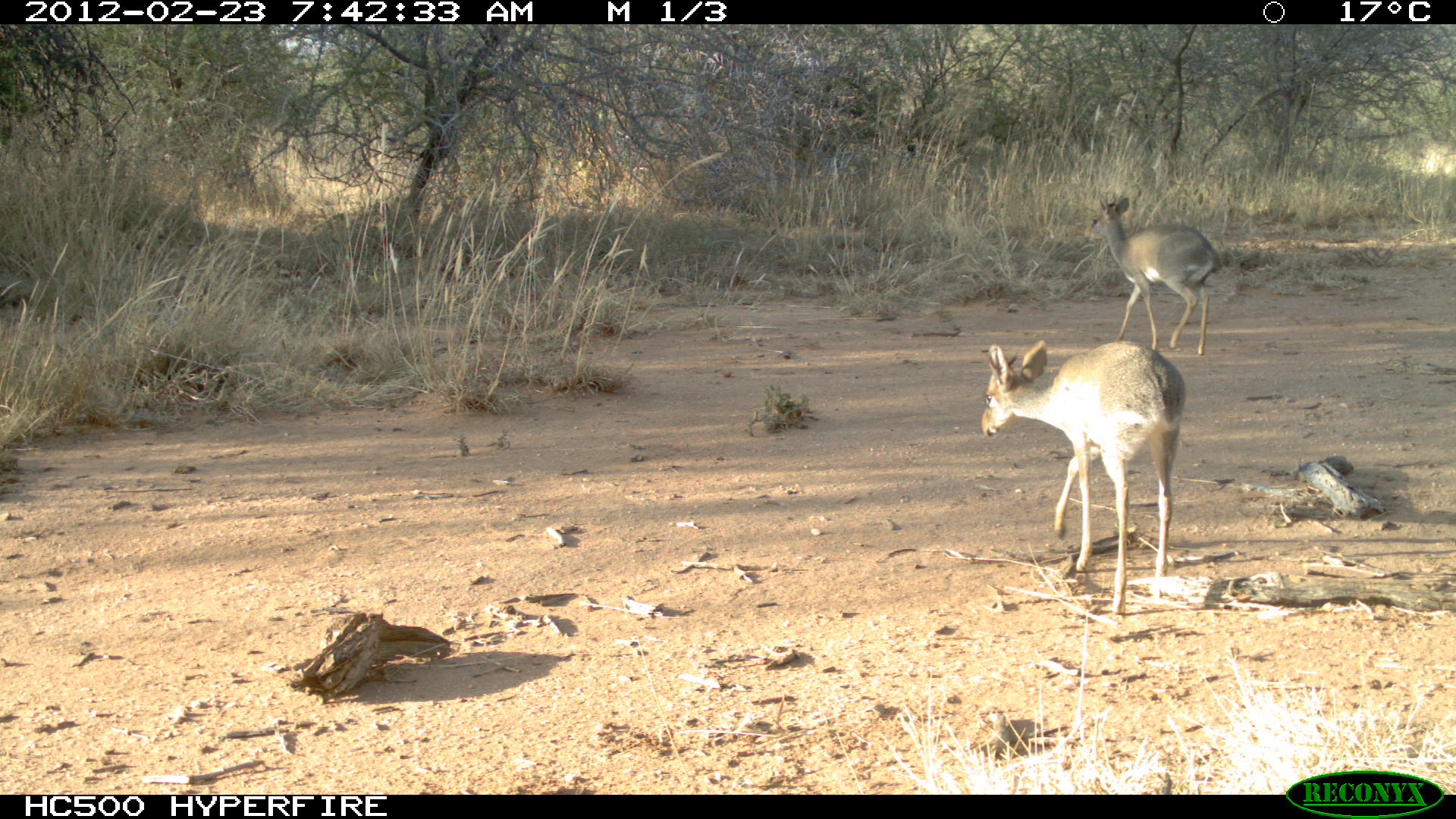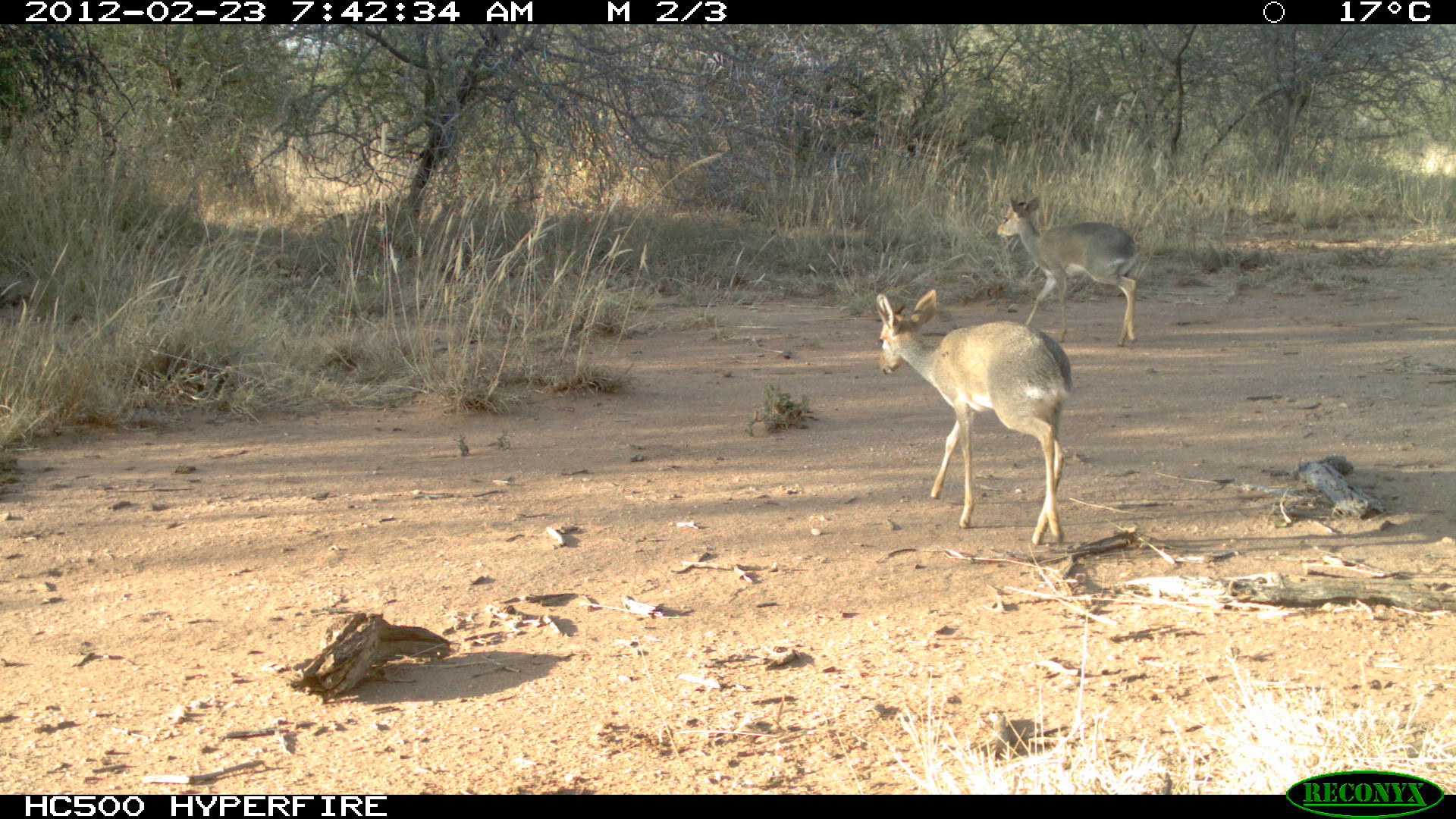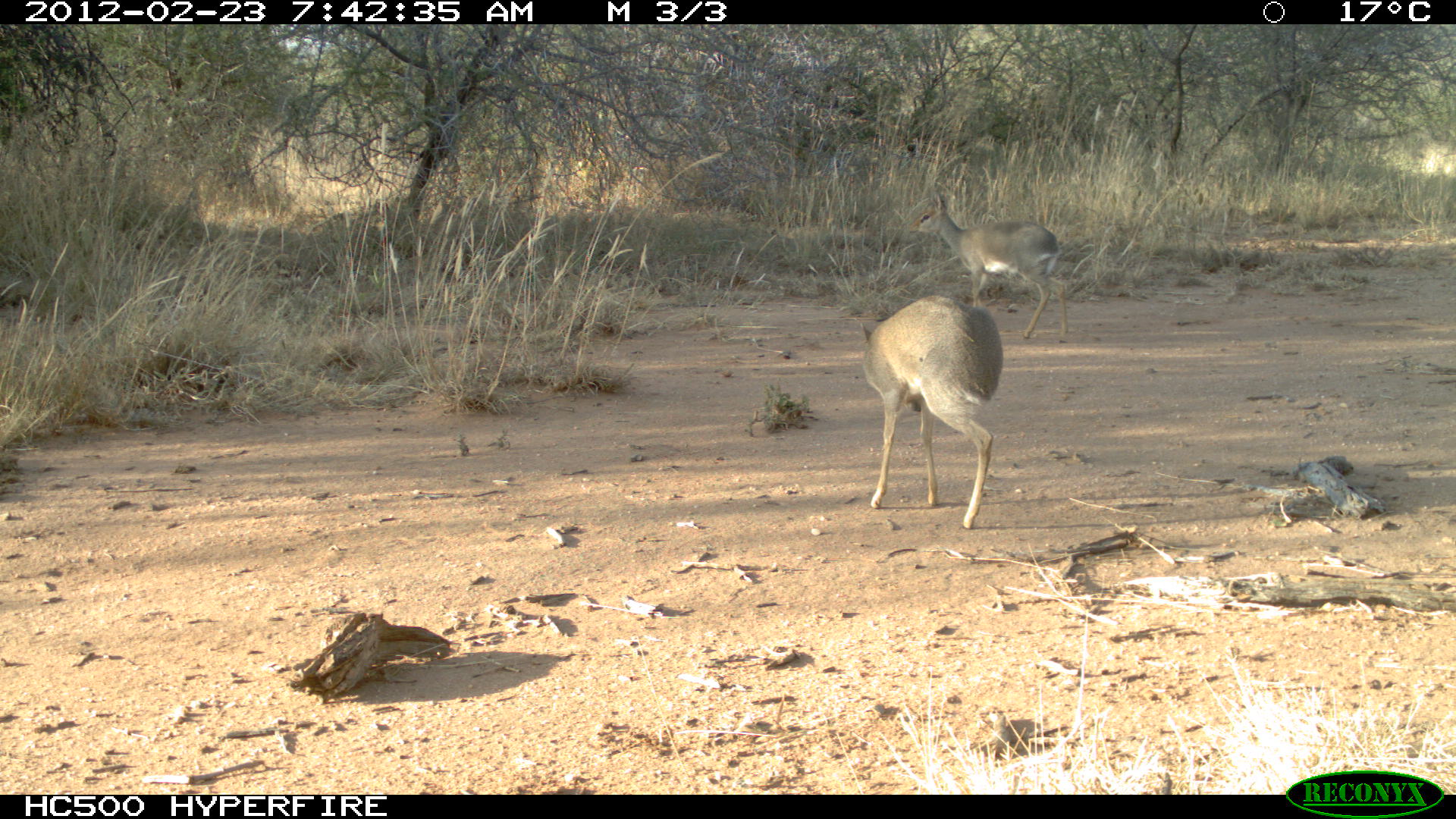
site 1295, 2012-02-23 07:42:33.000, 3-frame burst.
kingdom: Animalia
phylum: Chordata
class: Mammalia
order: Artiodactyla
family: Bovidae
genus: Madoqua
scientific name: Madoqua guentheri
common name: günther's dik-dik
Madoqua guentheri (günther's dik-dik), count 2.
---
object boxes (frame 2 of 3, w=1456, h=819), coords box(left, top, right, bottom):
madoqua guentheri: box(874, 286, 1071, 544); box(996, 193, 1142, 347)